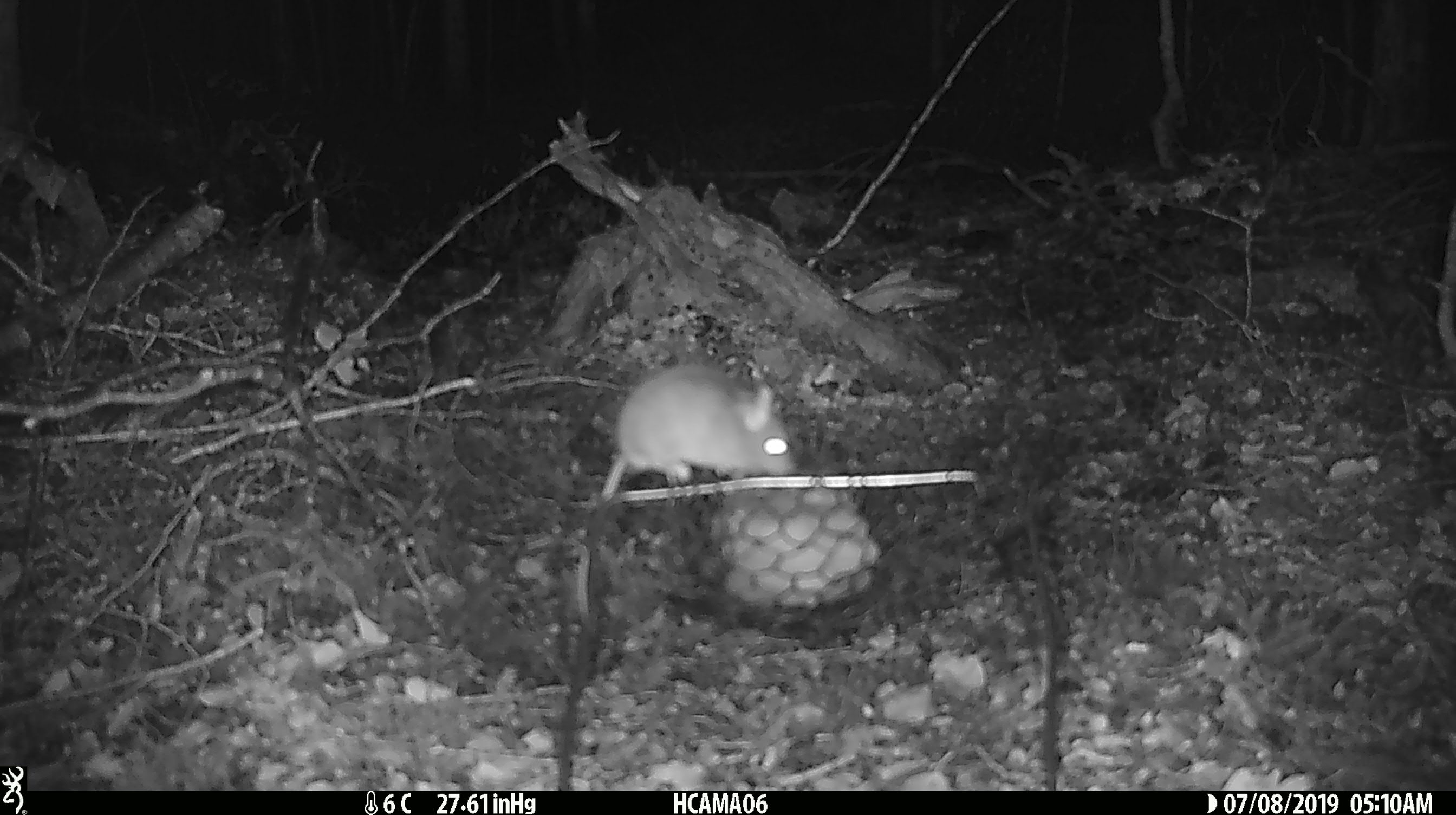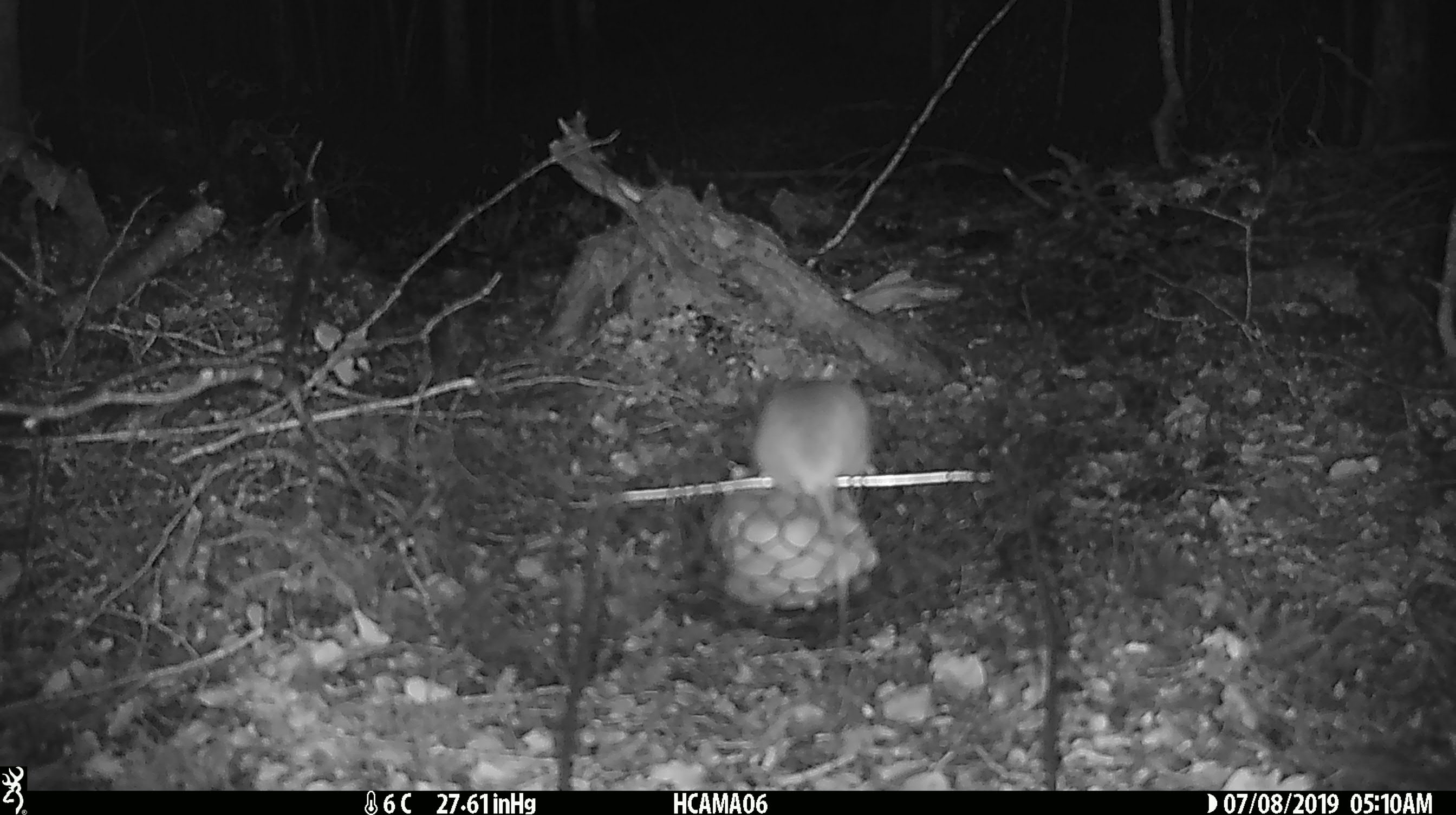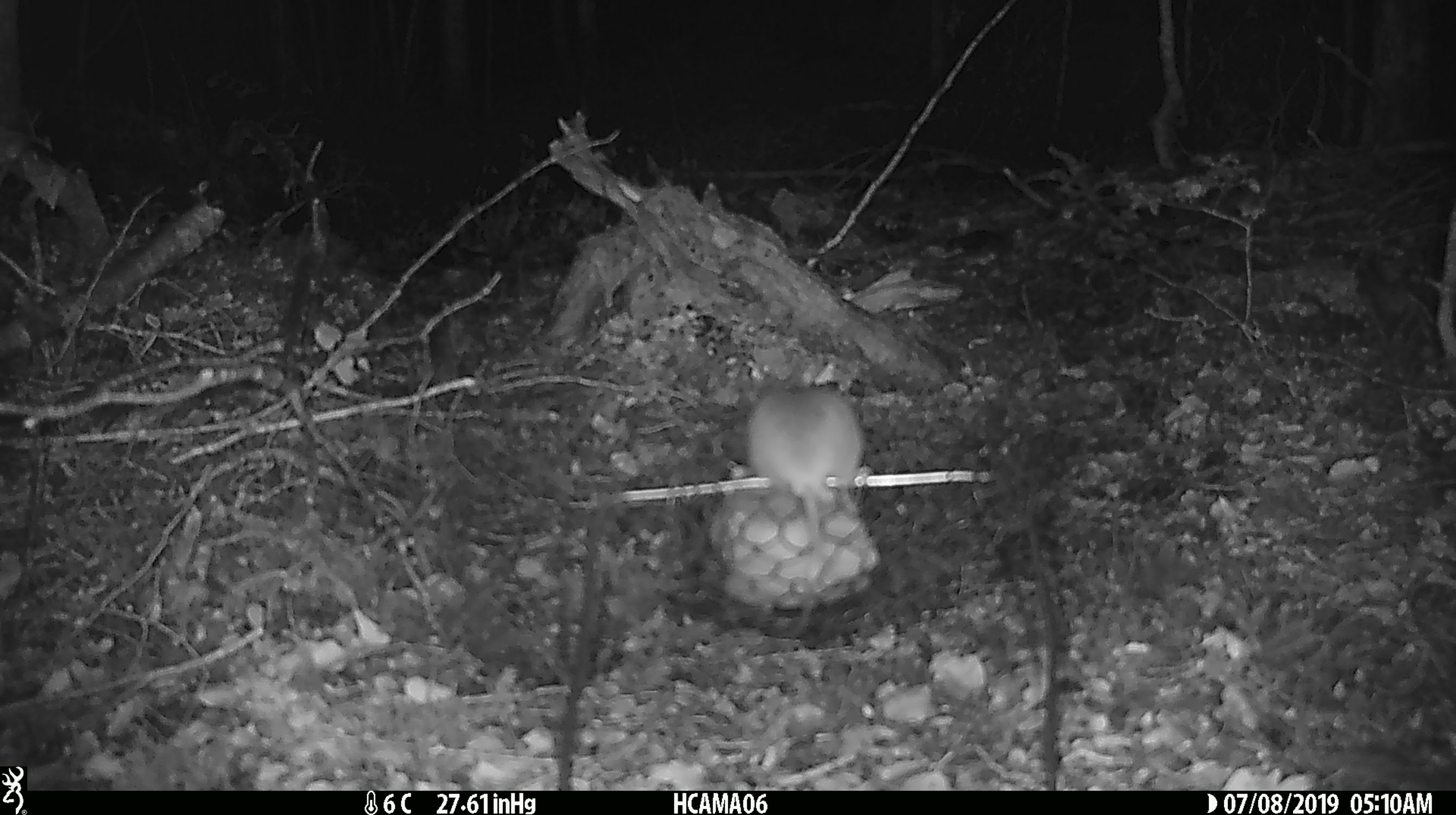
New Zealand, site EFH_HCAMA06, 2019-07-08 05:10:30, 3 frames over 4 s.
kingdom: Animalia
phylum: Chordata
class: Mammalia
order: Rodentia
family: Muridae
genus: Mus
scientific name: Mus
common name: mouse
Mouse (Mus).